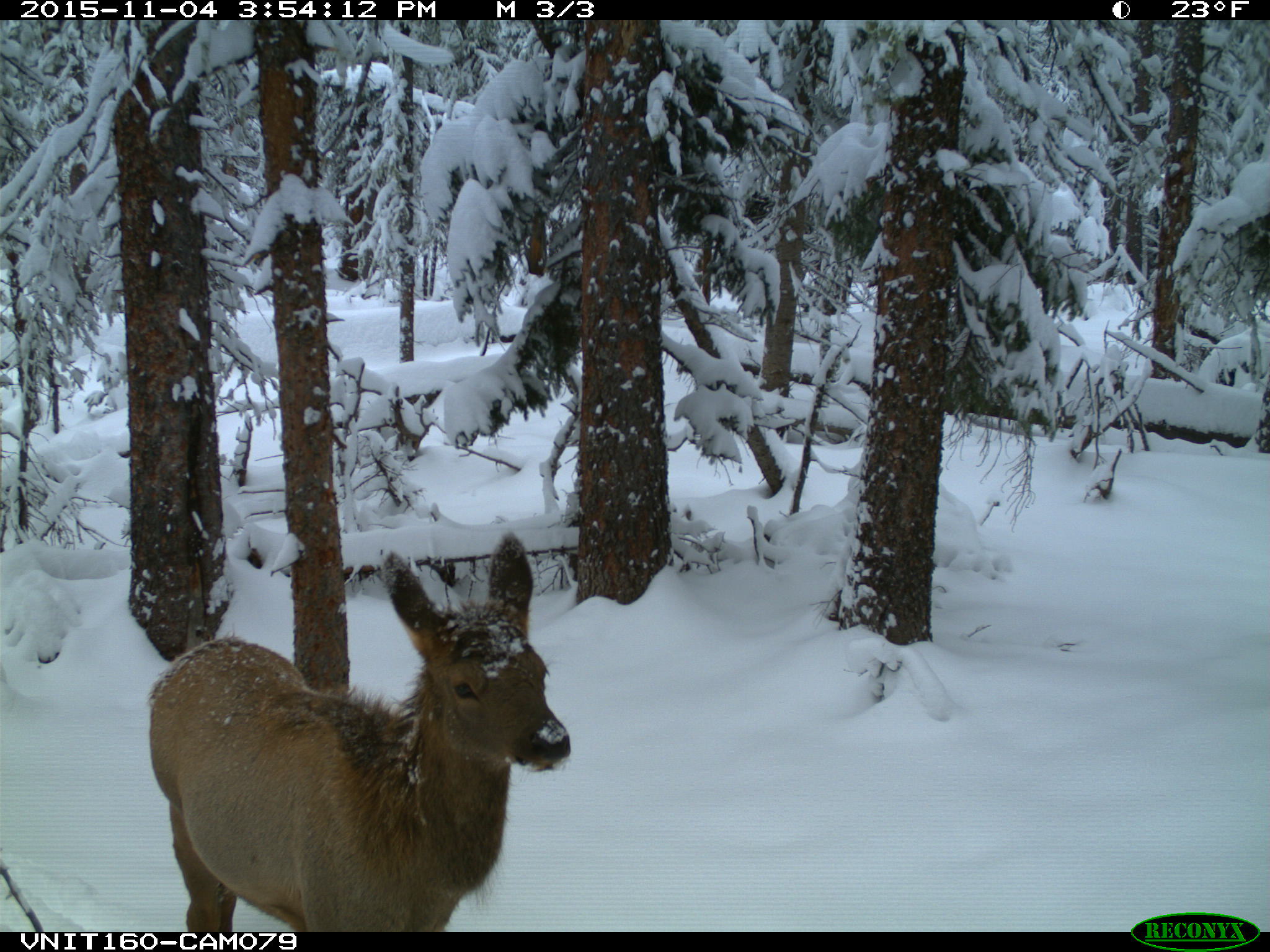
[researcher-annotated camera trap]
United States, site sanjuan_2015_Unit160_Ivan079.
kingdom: Animalia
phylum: Chordata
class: Mammalia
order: Artiodactyla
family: Cervidae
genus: Cervus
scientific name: Cervus elaphus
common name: red deer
Cervus elaphus (red deer).